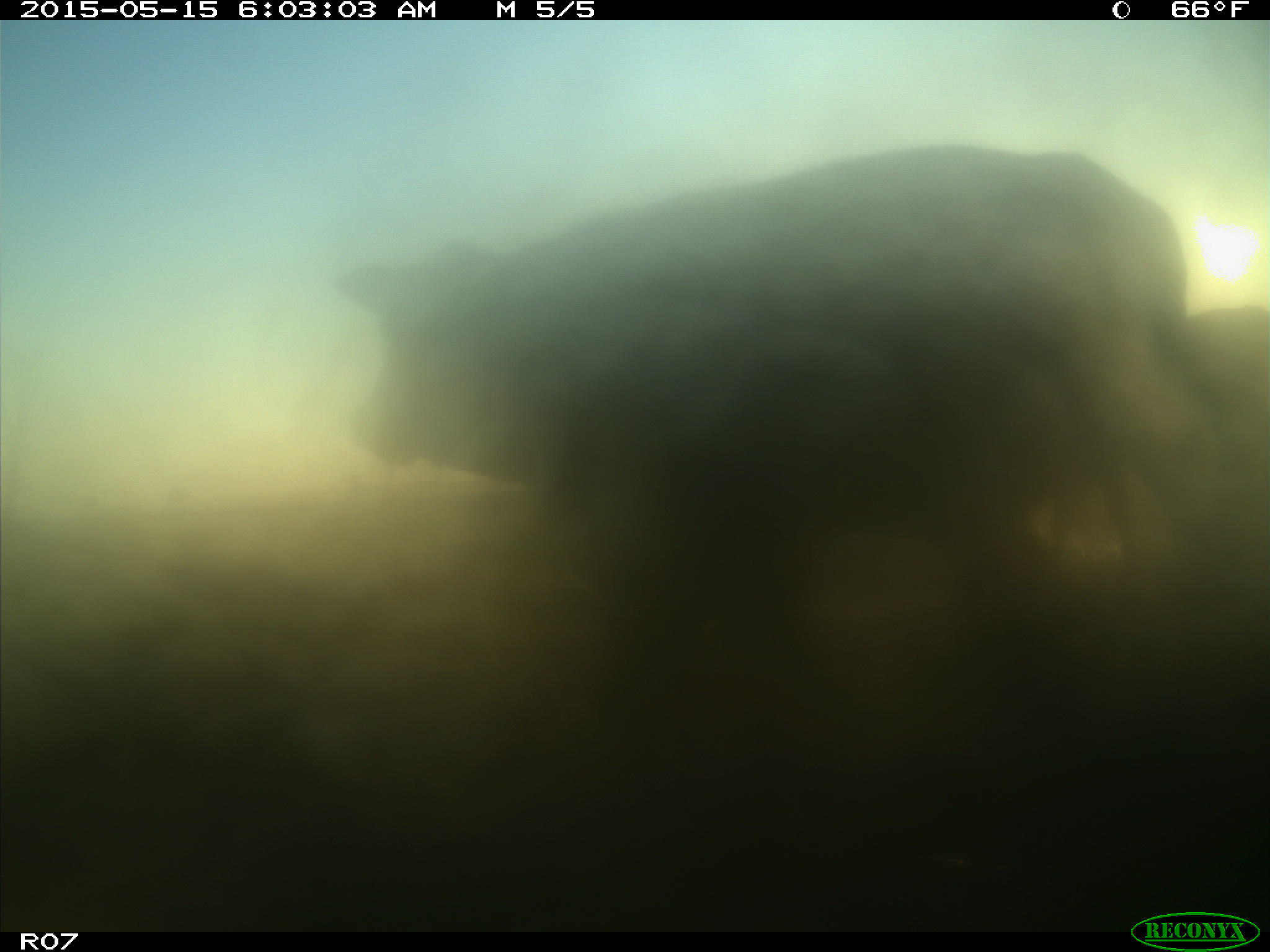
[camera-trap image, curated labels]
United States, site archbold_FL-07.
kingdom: Animalia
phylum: Chordata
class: Mammalia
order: Artiodactyla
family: Bovidae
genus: Bos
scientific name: Bos taurus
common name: domestic cow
Bos taurus (domestic cow).